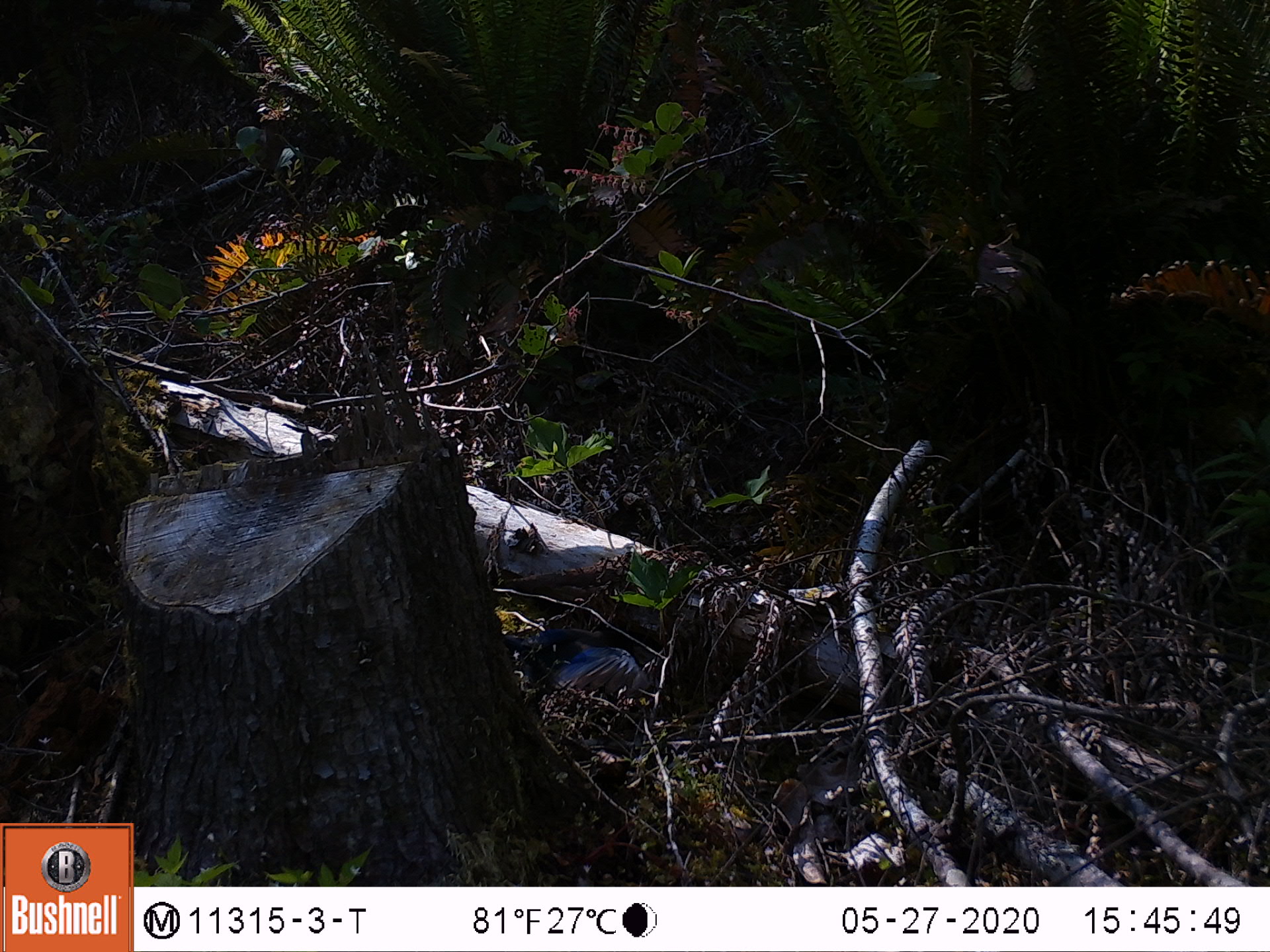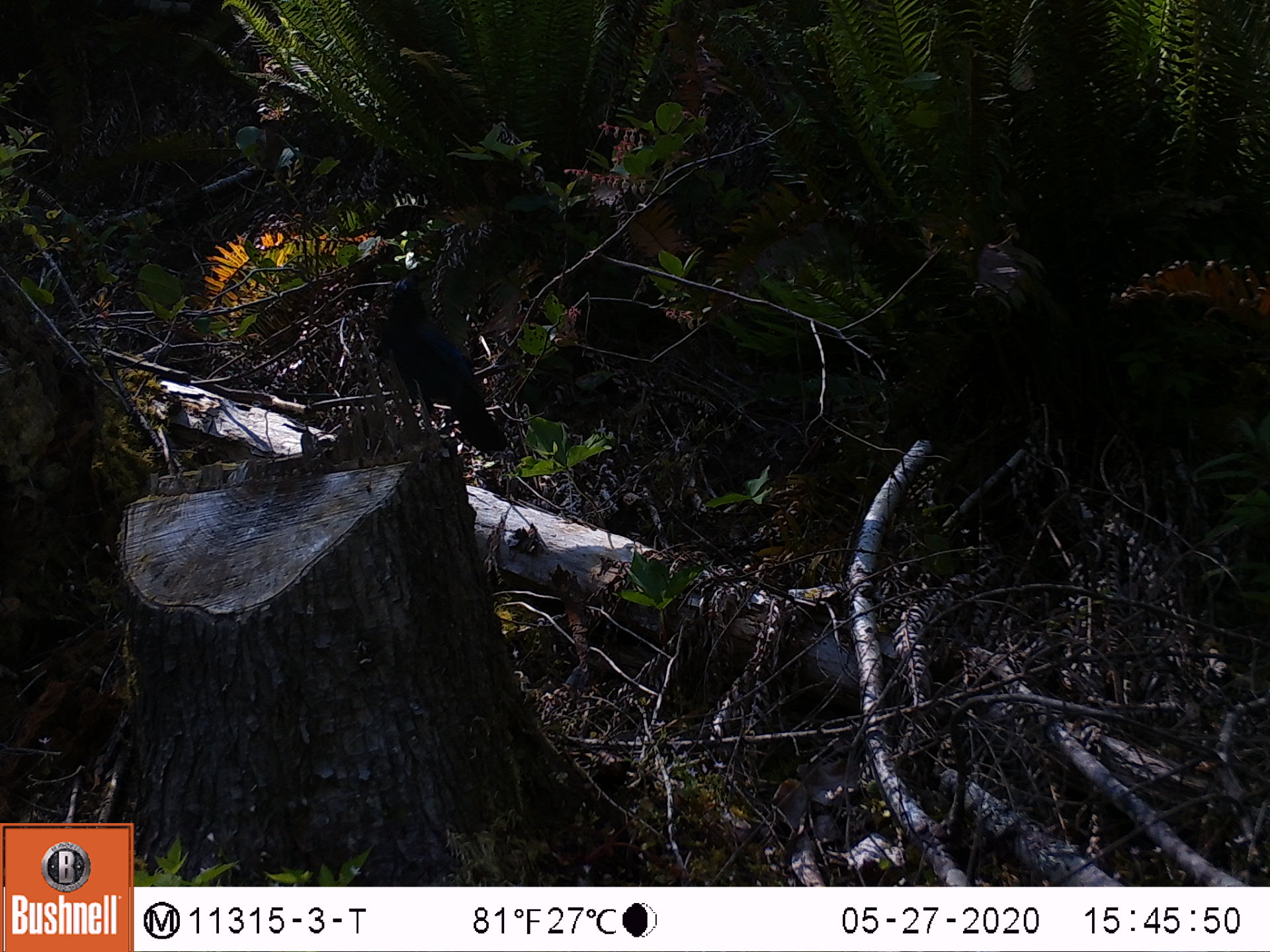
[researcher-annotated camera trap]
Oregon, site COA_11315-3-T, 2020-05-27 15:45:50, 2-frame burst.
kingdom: Animalia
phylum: Chordata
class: Aves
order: Passeriformes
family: Corvidae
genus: Cyanocitta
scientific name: Cyanocitta stelleri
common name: steller's jay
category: stellers jay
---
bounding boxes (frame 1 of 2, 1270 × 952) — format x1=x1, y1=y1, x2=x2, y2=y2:
stellers jay: x1=536, y1=606, x2=657, y2=687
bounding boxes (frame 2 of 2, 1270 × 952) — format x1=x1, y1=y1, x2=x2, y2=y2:
stellers jay: x1=382, y1=271, x2=508, y2=465